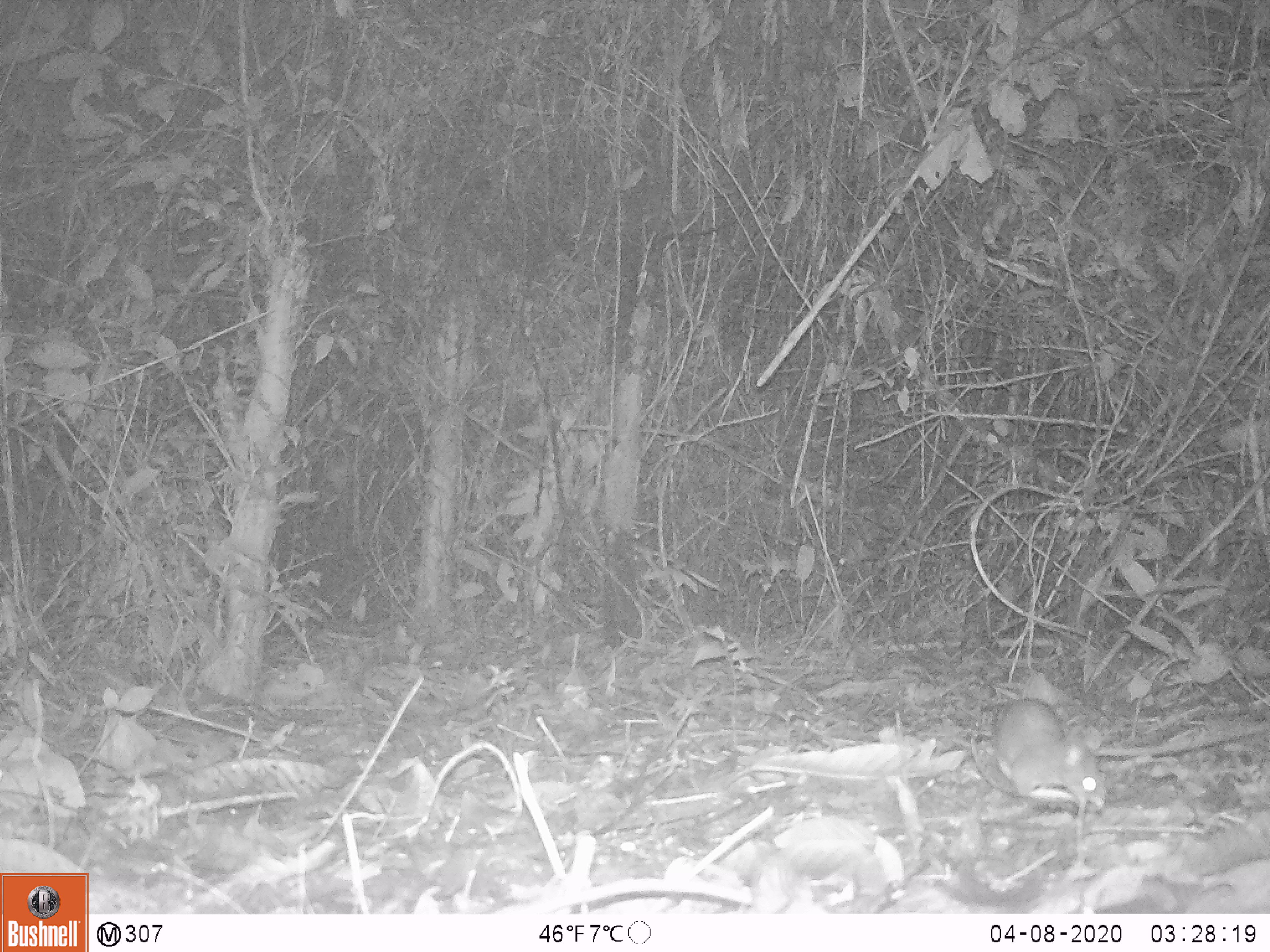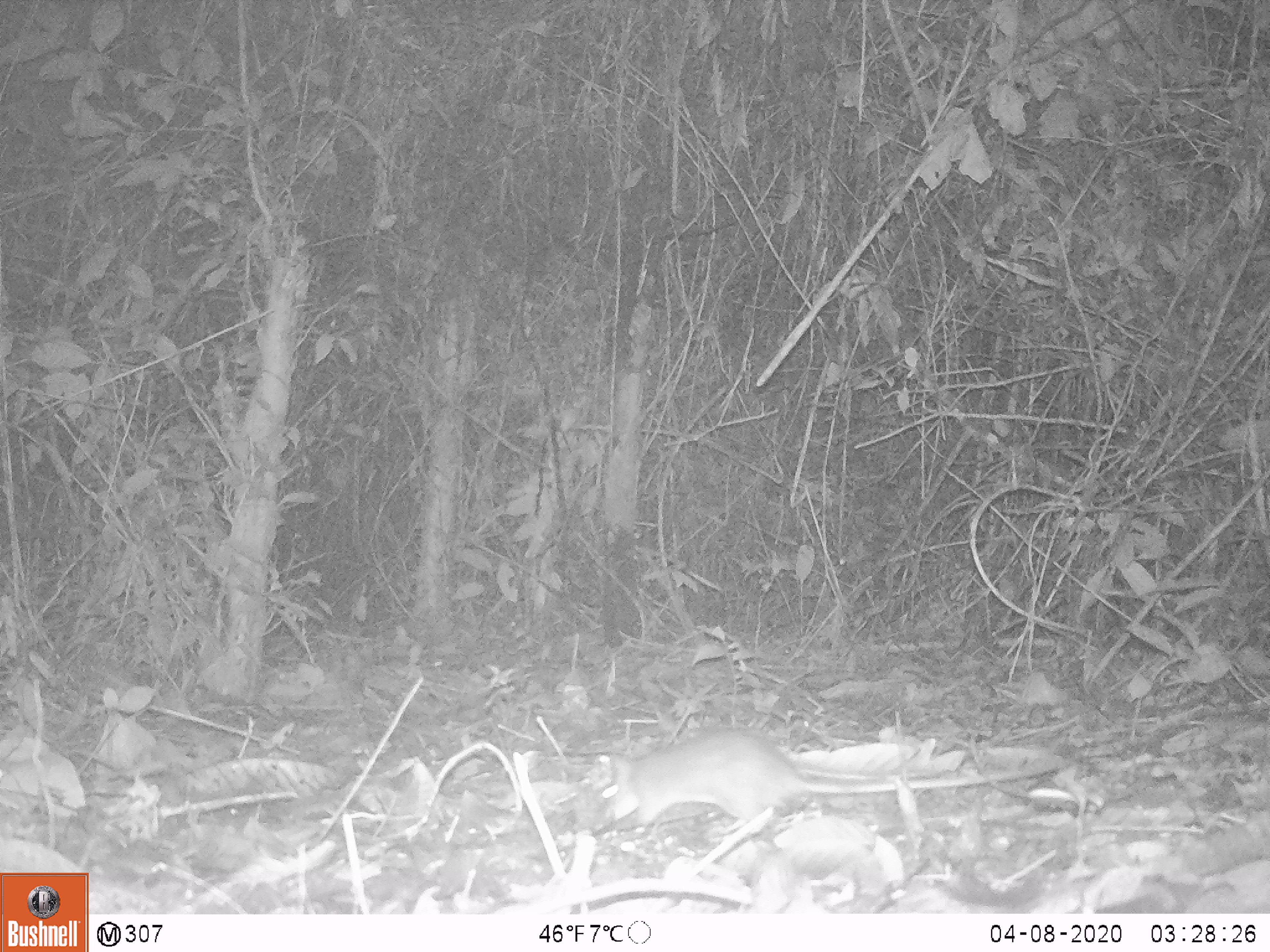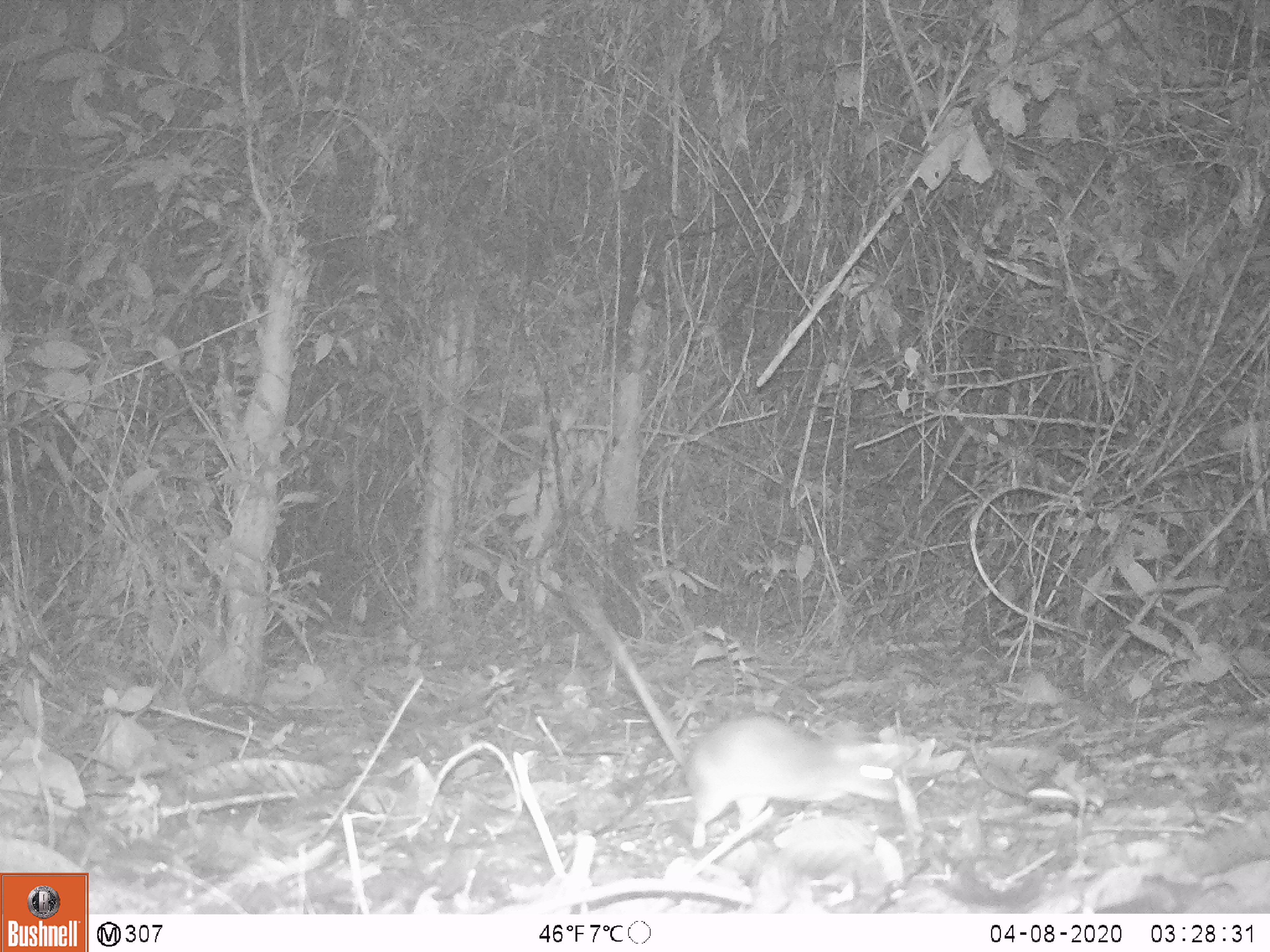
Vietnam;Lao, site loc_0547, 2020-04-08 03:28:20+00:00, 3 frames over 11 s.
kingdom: Animalia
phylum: Chordata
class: Mammalia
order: Rodentia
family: Muridae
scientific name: Muridae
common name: old-world mice and rats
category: unidentified murid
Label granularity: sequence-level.